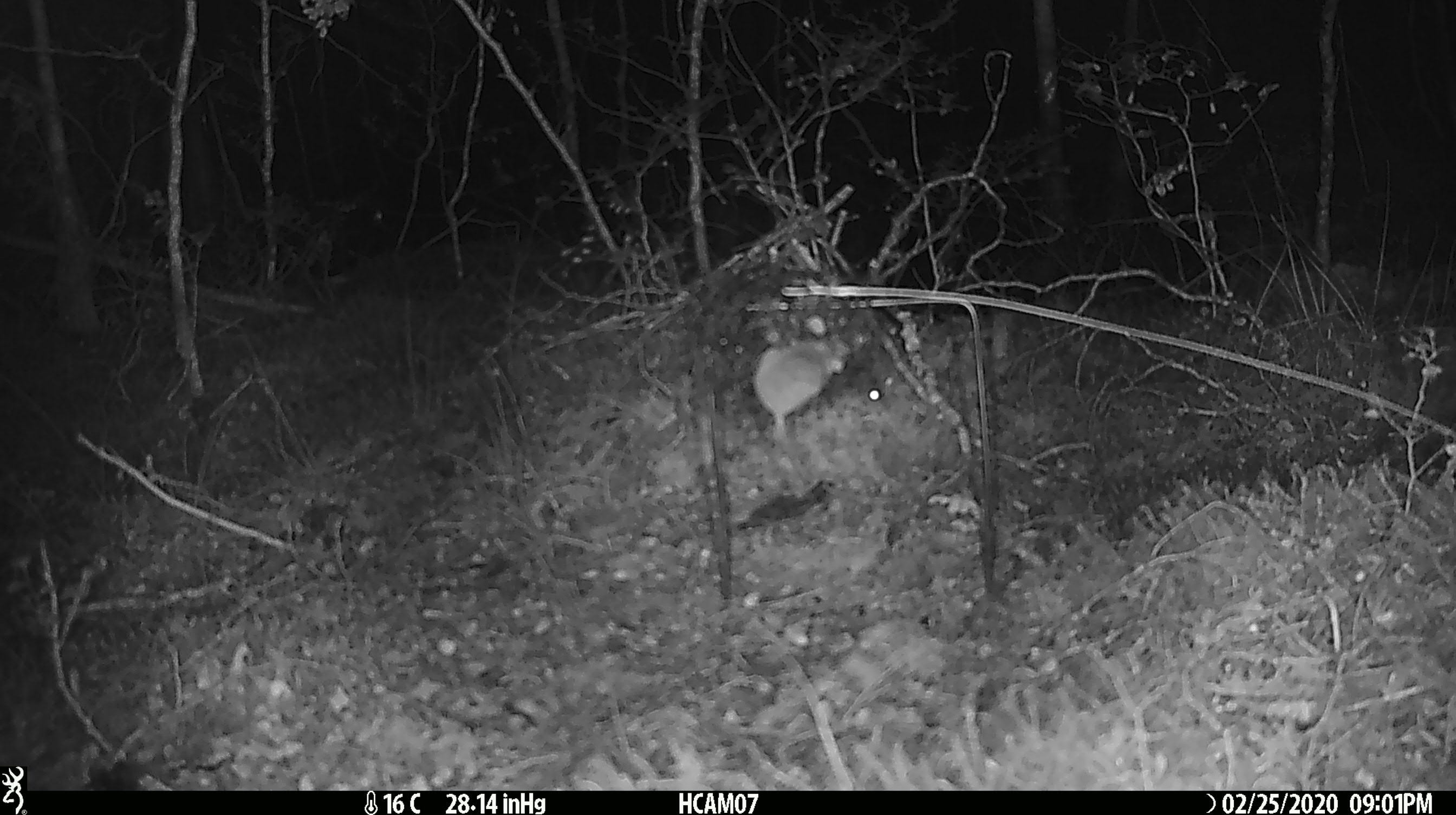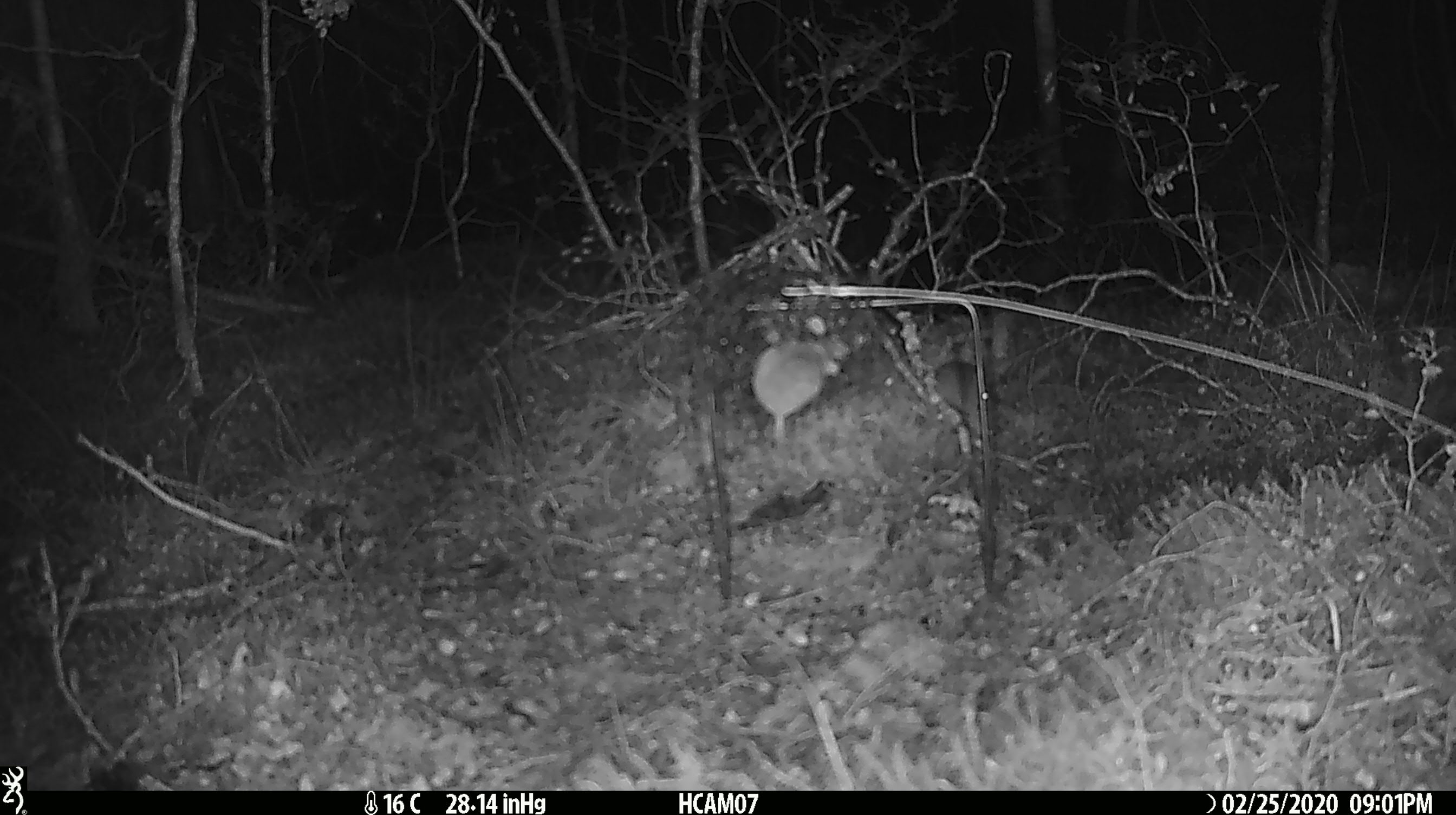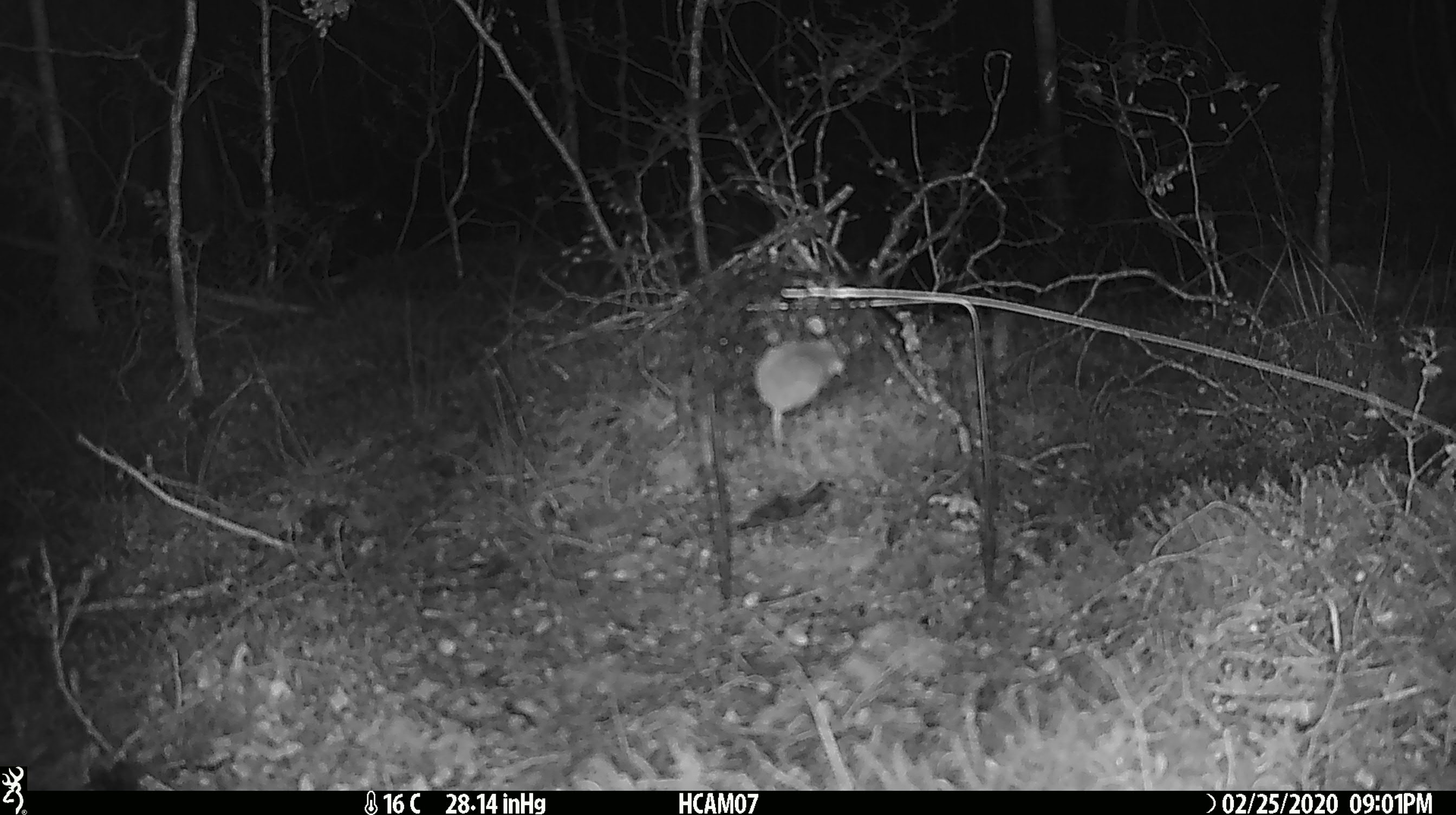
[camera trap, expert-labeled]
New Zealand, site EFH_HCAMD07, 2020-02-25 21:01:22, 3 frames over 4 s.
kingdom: Animalia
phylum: Chordata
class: Mammalia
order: Rodentia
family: Muridae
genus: Mus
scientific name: Mus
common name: mouse